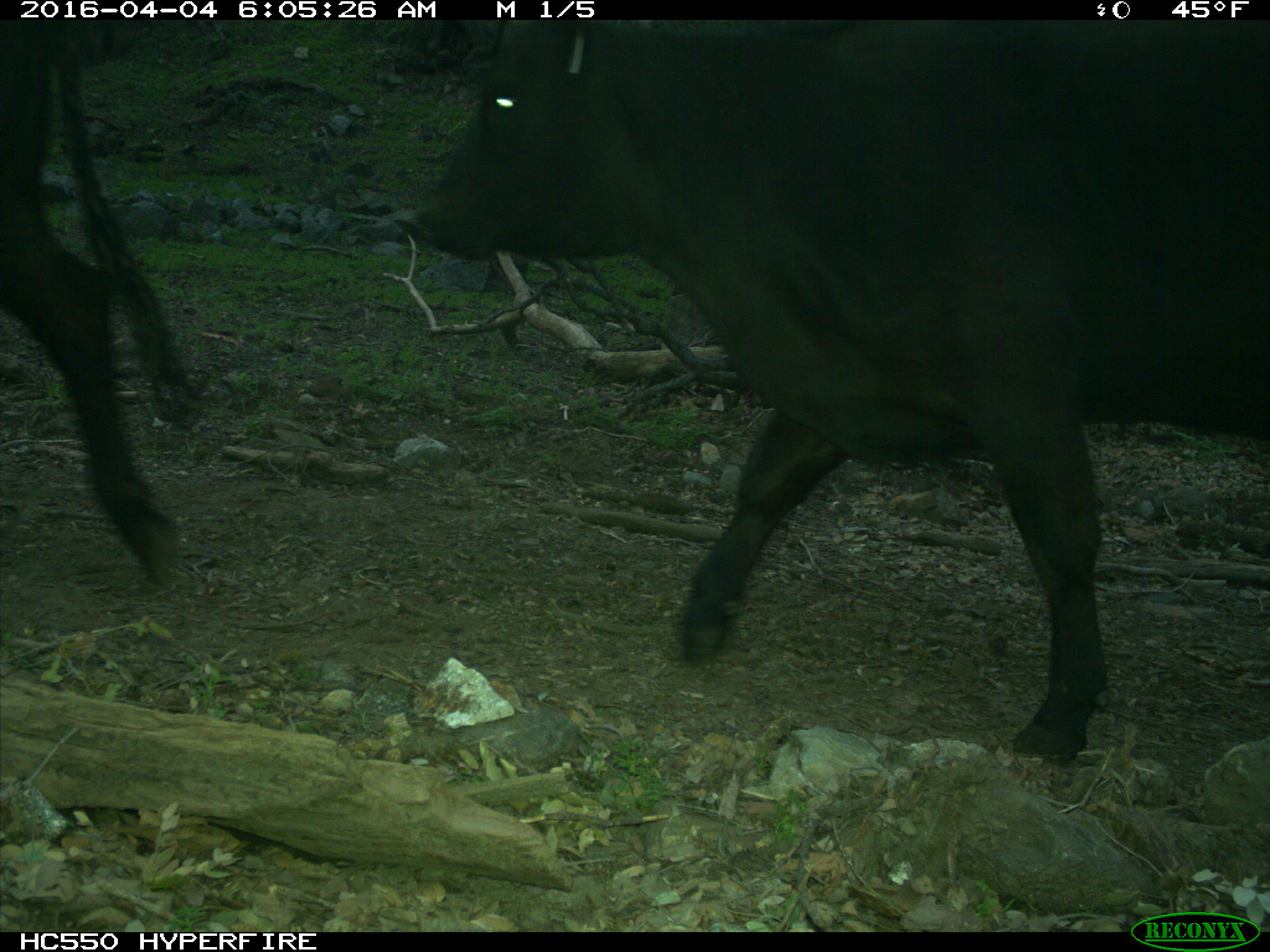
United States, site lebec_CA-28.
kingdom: Animalia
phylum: Chordata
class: Mammalia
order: Artiodactyla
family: Bovidae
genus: Bos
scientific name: Bos taurus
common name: domestic cow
Bos taurus (domestic cow).